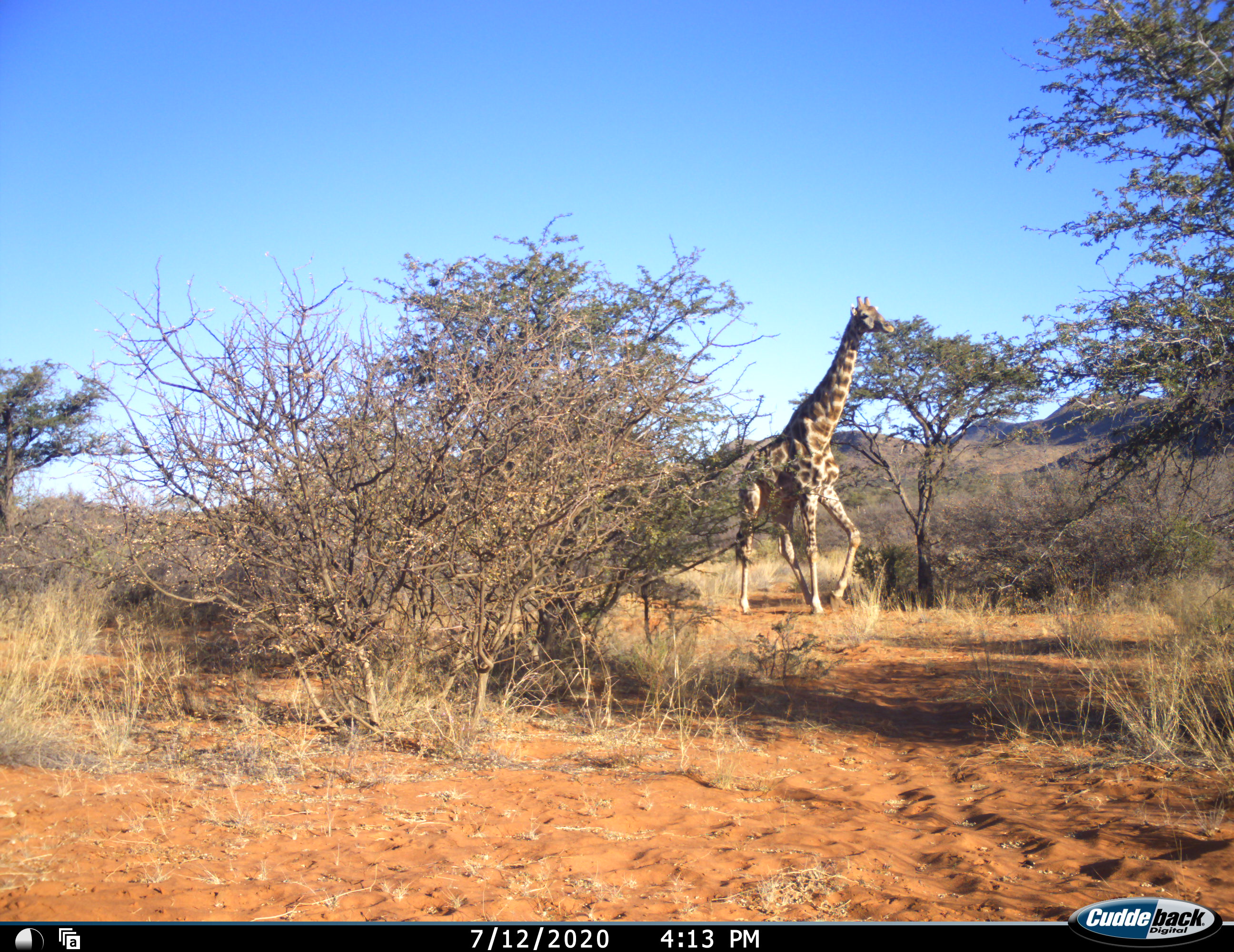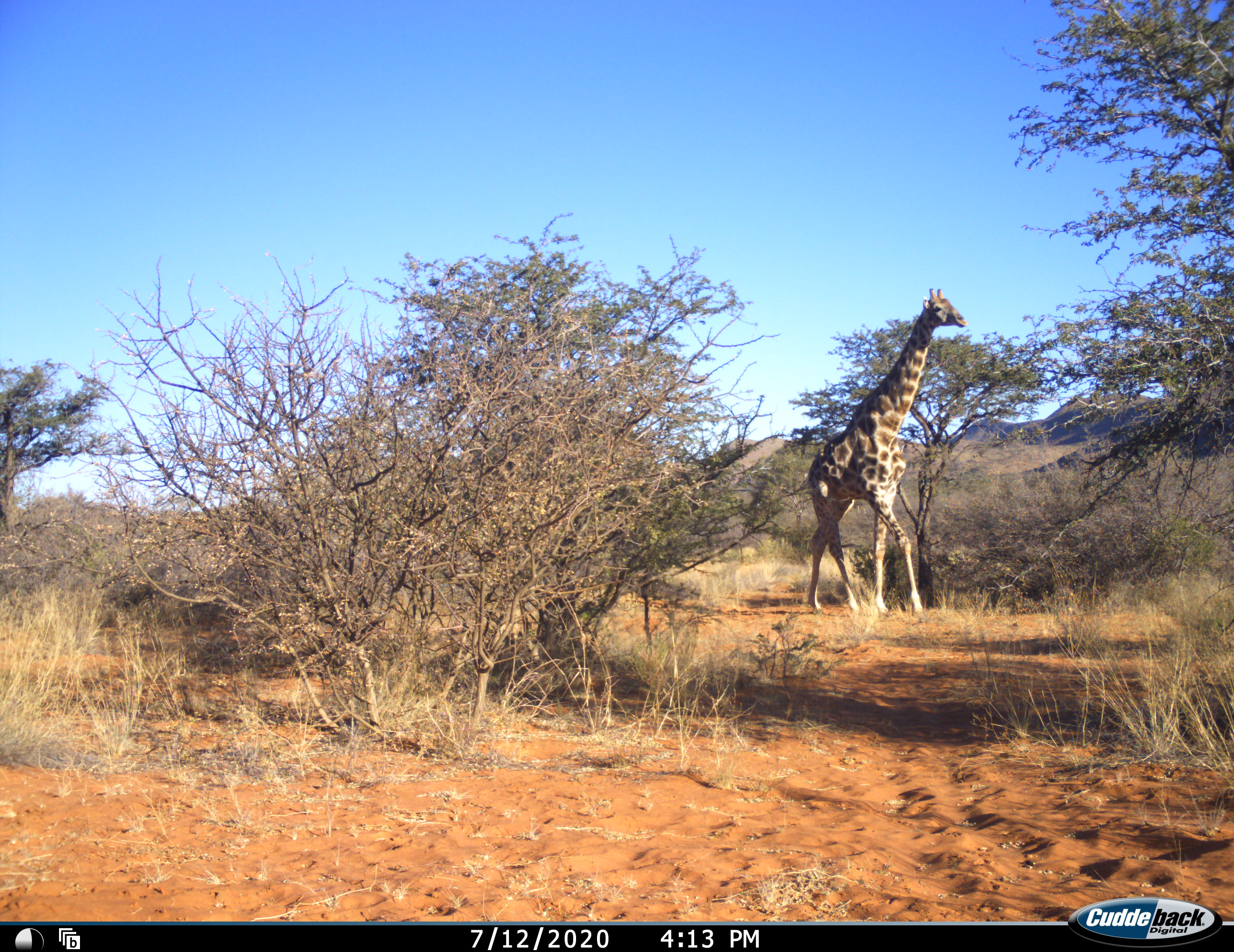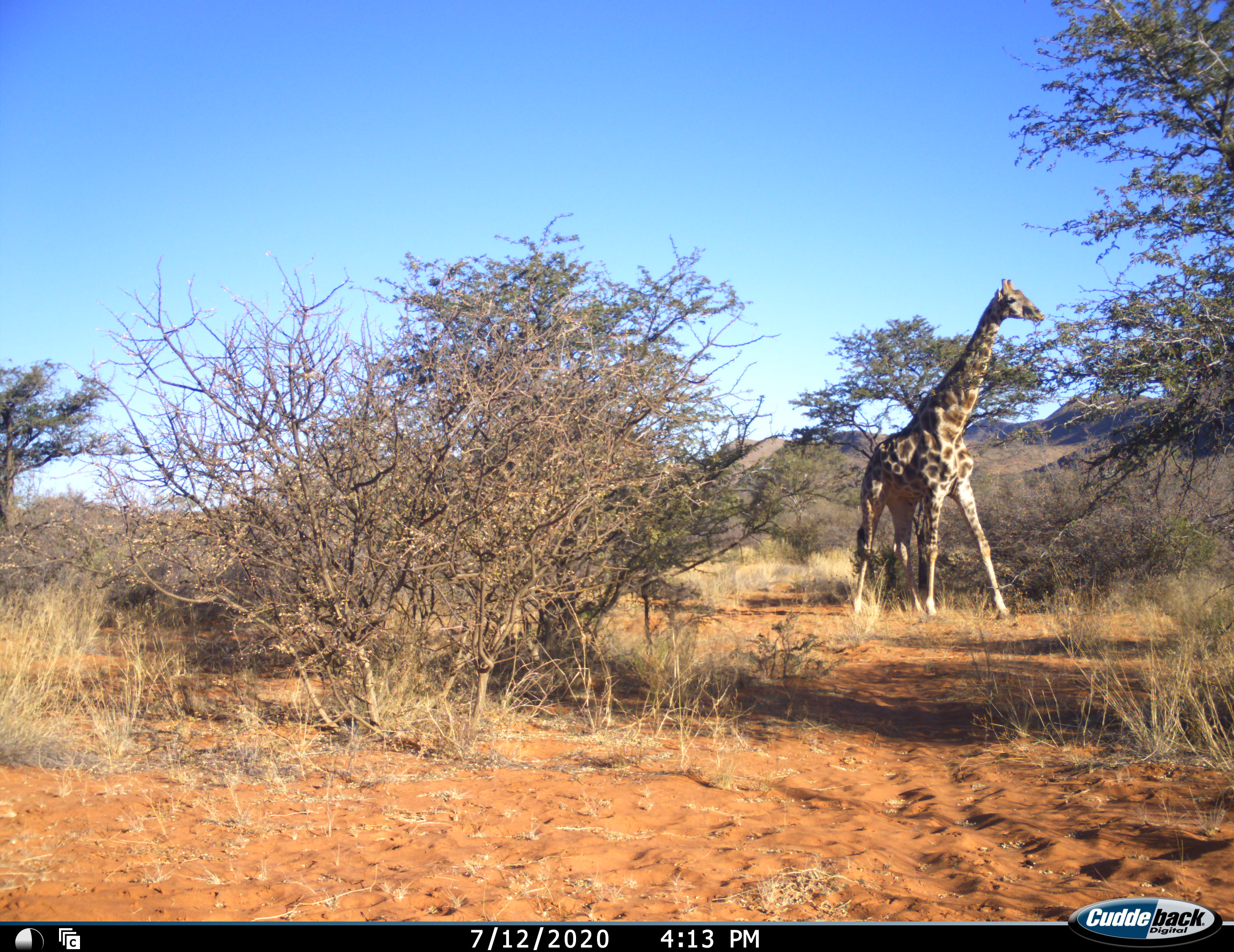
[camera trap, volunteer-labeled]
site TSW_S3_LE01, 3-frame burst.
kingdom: Animalia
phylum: Chordata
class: Mammalia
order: Artiodactyla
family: Giraffidae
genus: Giraffa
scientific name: Giraffa camelopardalis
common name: giraffe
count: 1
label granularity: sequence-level